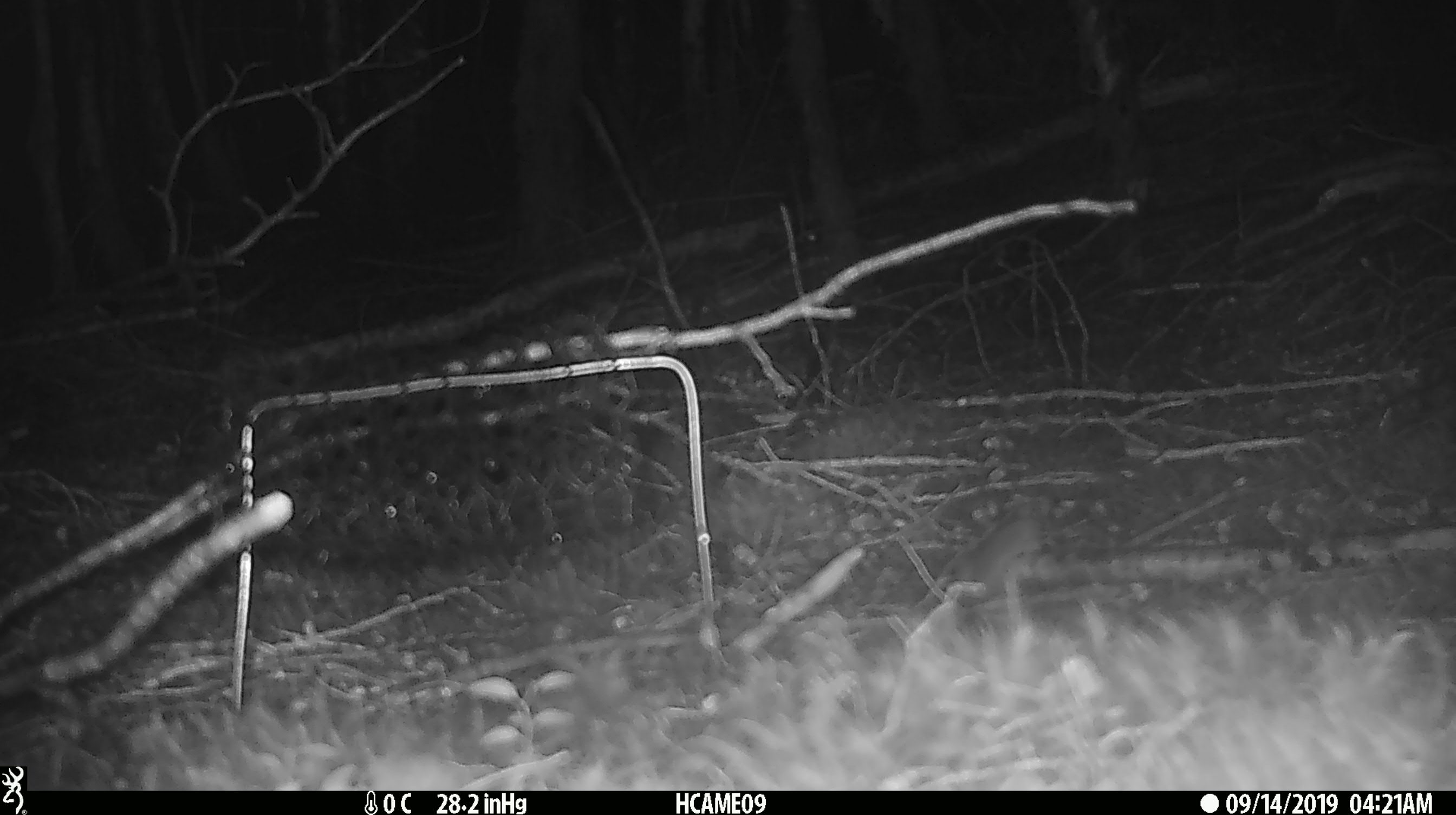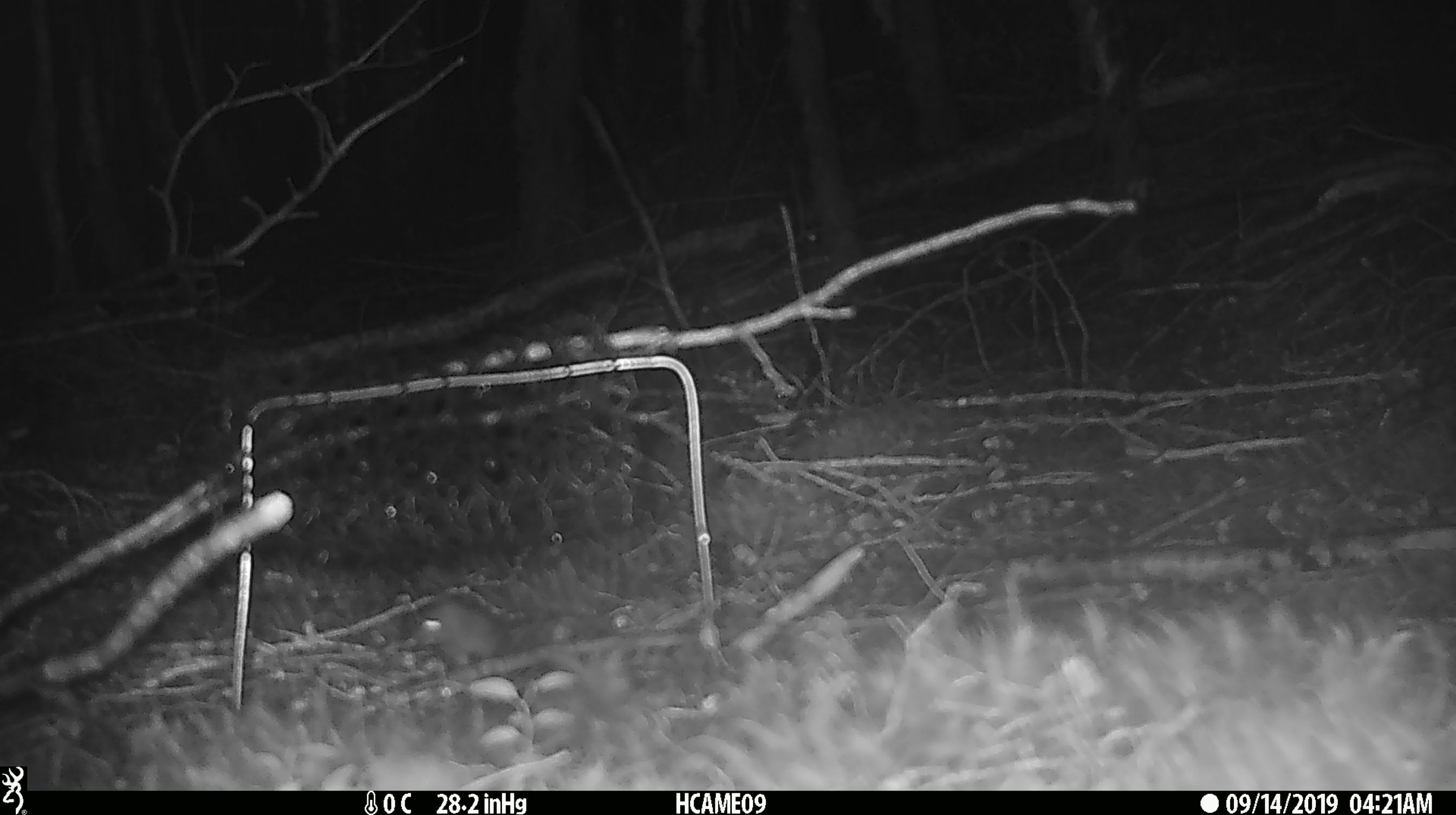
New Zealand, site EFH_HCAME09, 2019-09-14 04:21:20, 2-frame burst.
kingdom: Animalia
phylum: Chordata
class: Mammalia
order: Rodentia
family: Muridae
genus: Mus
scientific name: Mus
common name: mouse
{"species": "mouse (Mus)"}